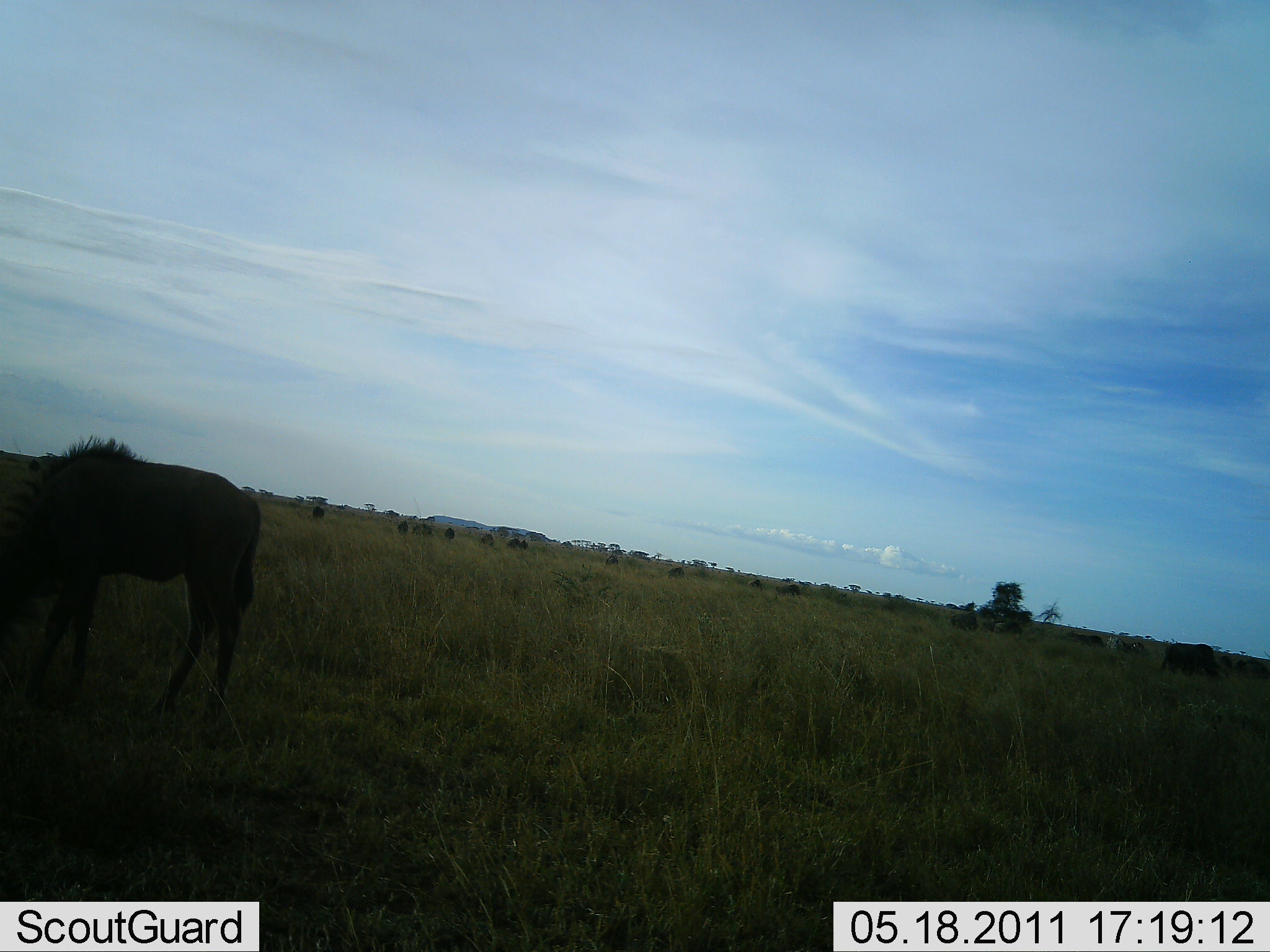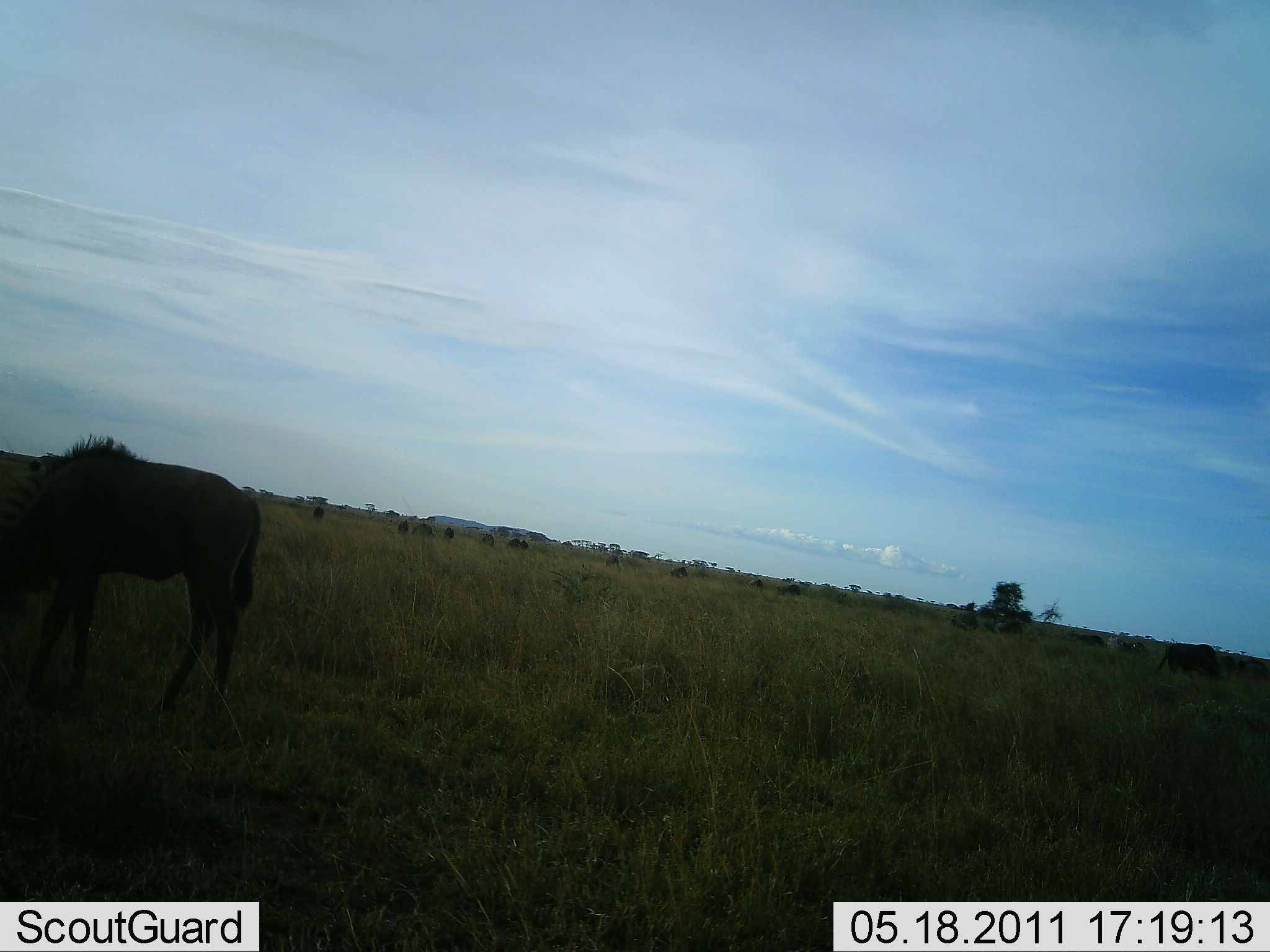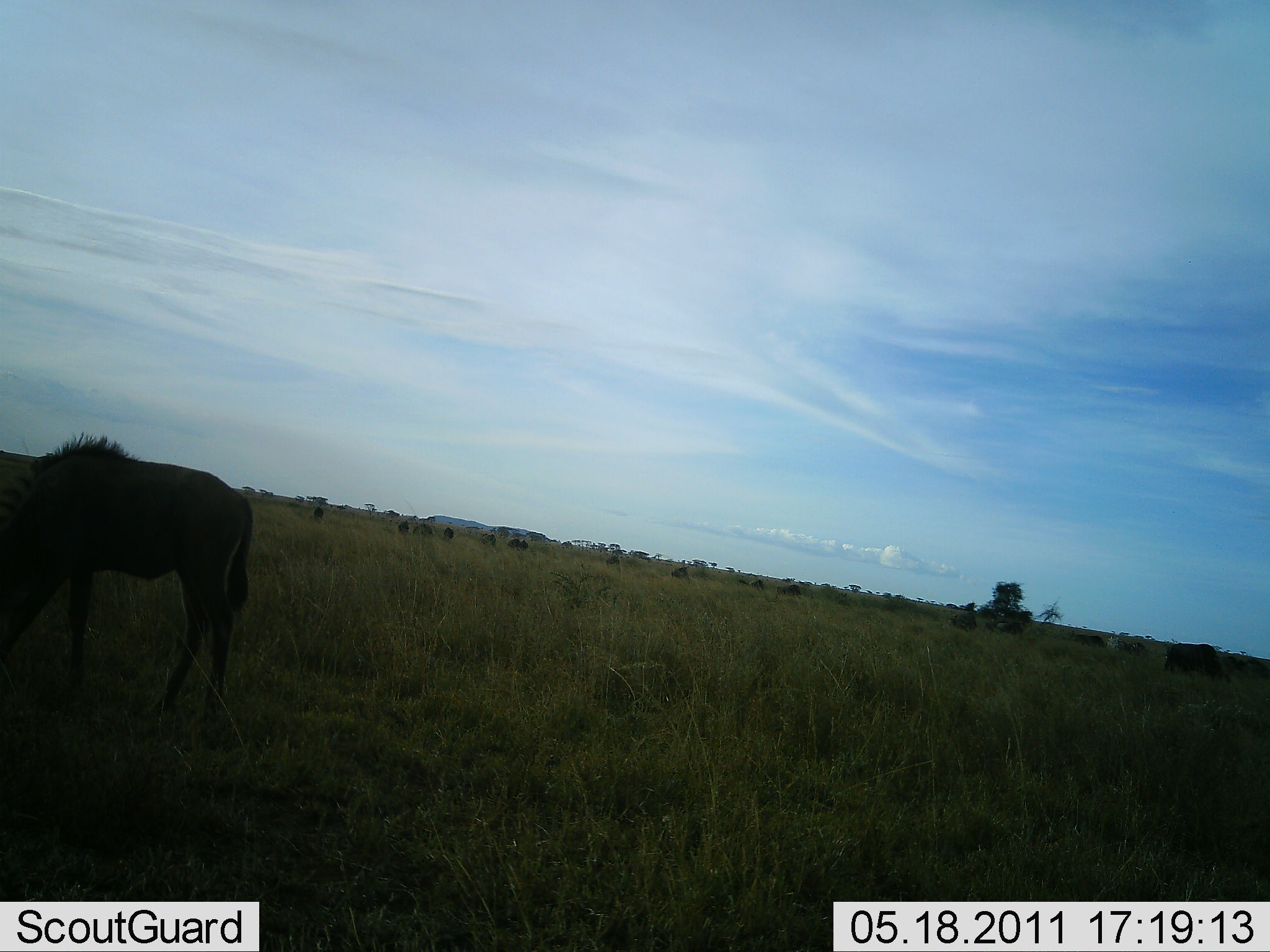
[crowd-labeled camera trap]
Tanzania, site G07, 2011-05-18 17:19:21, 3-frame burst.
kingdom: Animalia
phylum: Chordata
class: Mammalia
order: Artiodactyla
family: Bovidae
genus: Connochaetes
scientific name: Connochaetes taurinus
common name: blue wildebeest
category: wildebeest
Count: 1.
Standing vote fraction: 67%.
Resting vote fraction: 0%.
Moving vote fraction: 0%.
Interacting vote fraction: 0%.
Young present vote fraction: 0%.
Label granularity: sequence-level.